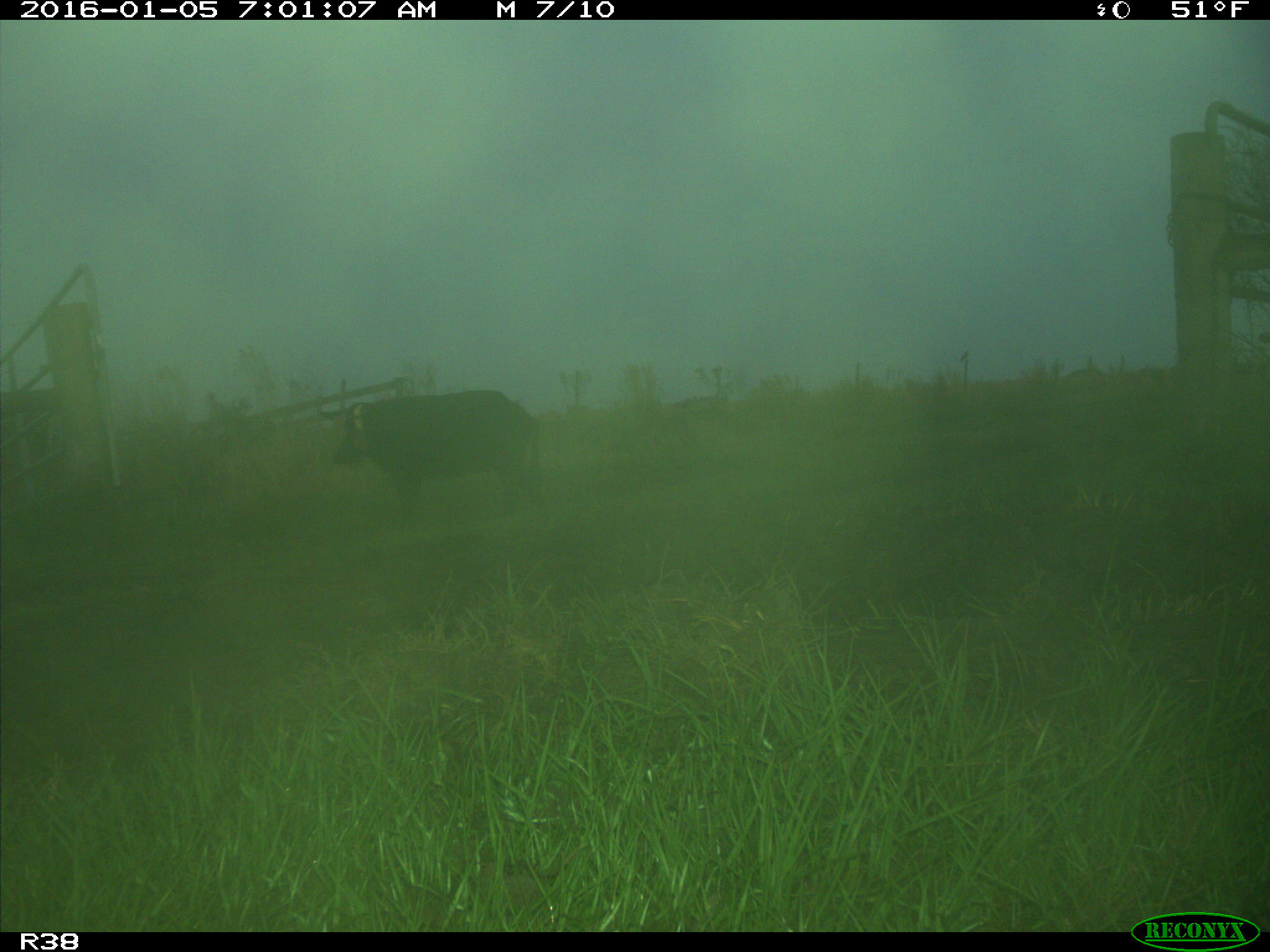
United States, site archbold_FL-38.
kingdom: Animalia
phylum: Chordata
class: Mammalia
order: Artiodactyla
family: Suidae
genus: Sus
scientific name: Sus scrofa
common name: wild boar